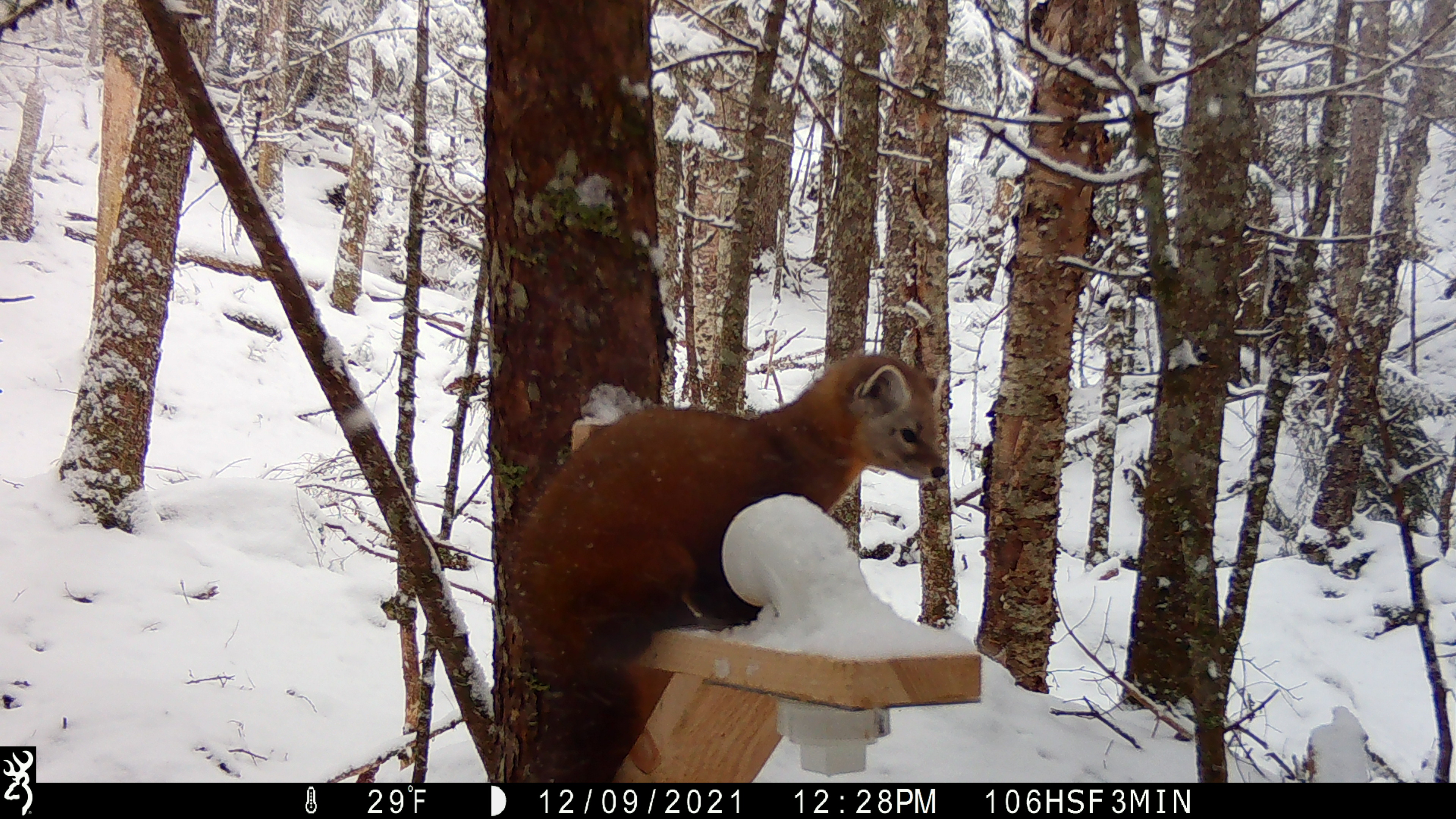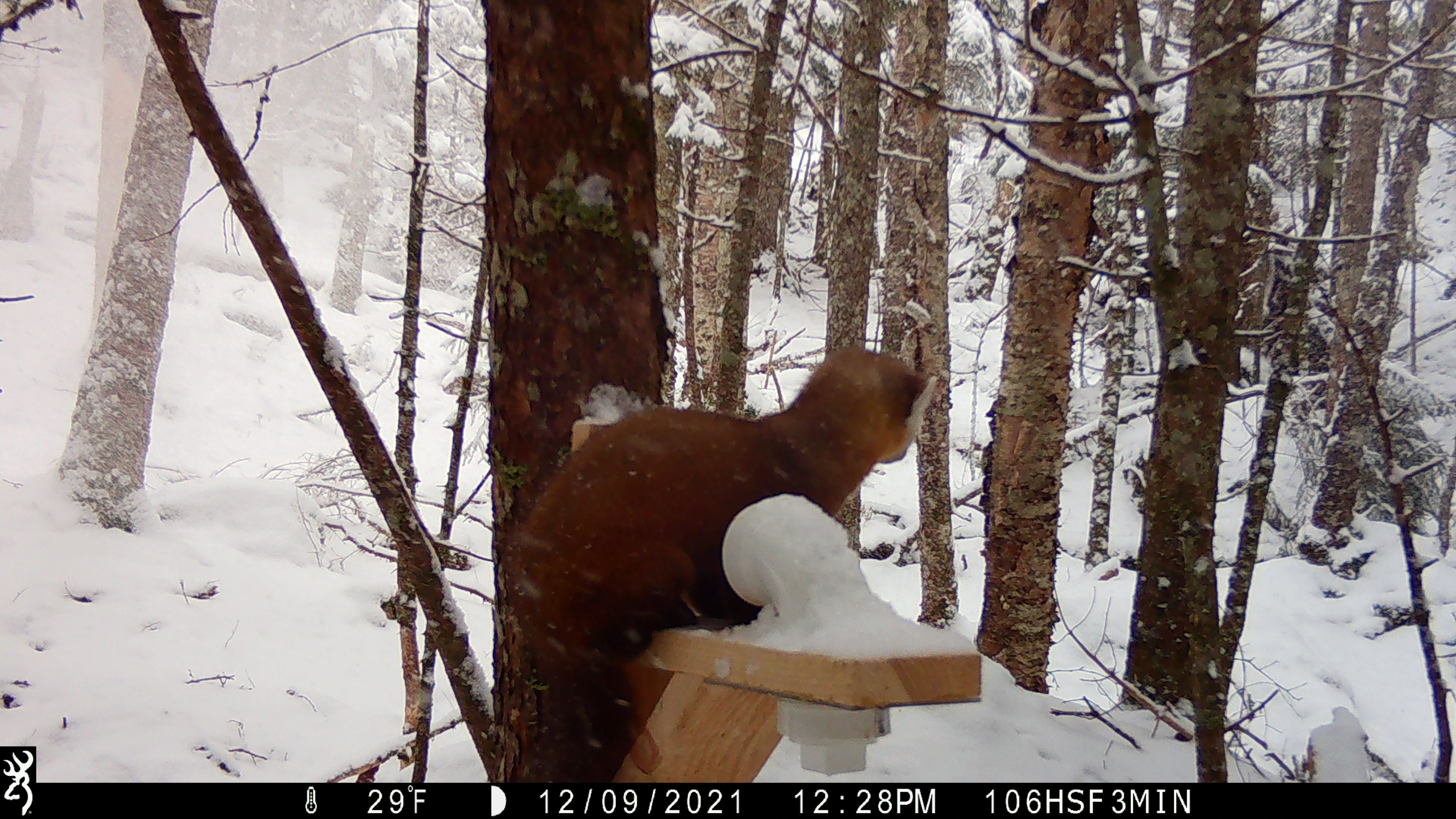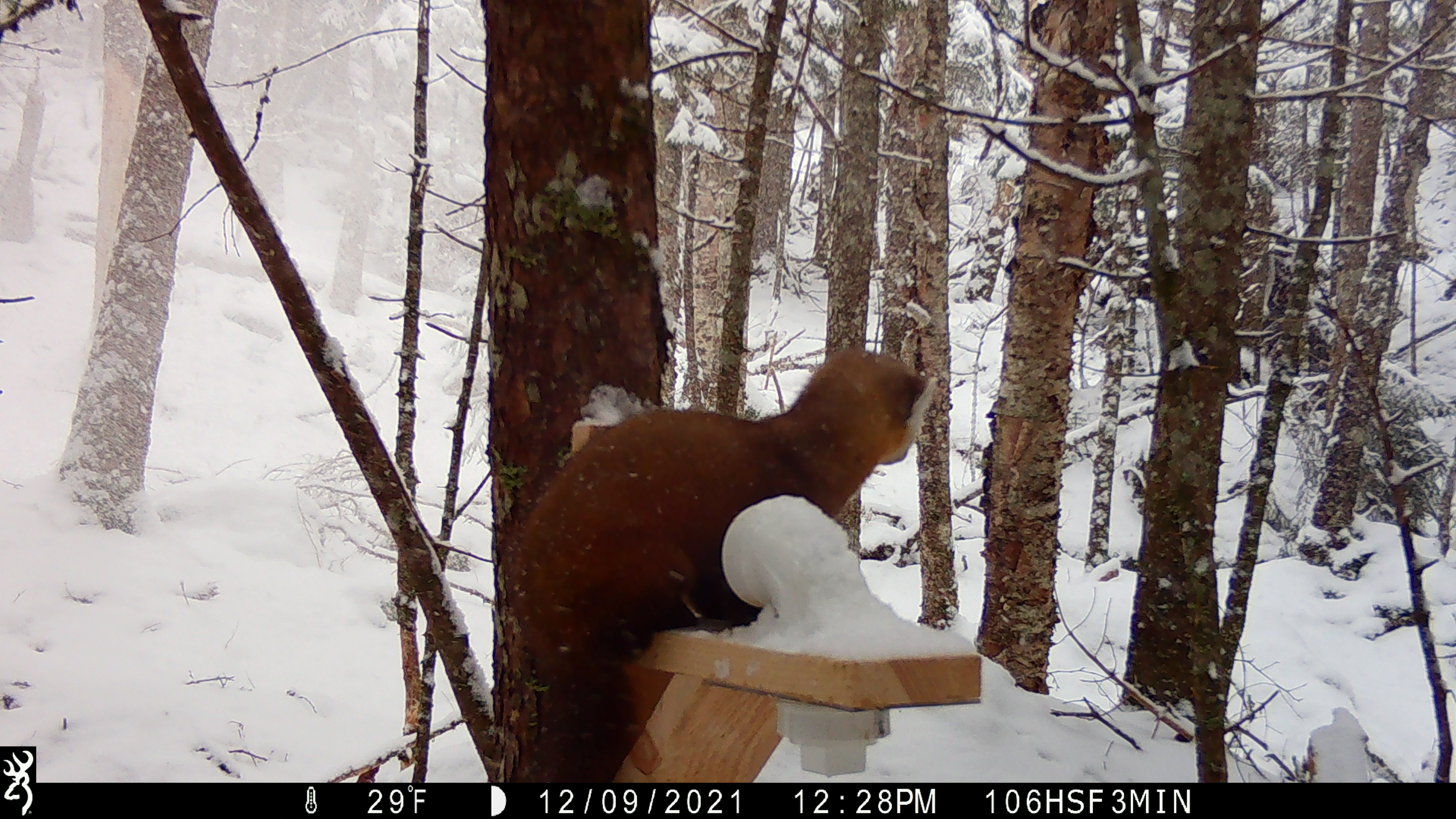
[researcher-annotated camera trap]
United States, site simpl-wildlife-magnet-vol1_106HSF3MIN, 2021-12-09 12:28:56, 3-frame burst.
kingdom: Animalia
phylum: Chordata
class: Mammalia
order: Carnivora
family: Mustelidae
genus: Martes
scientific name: Martes americana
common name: american marten